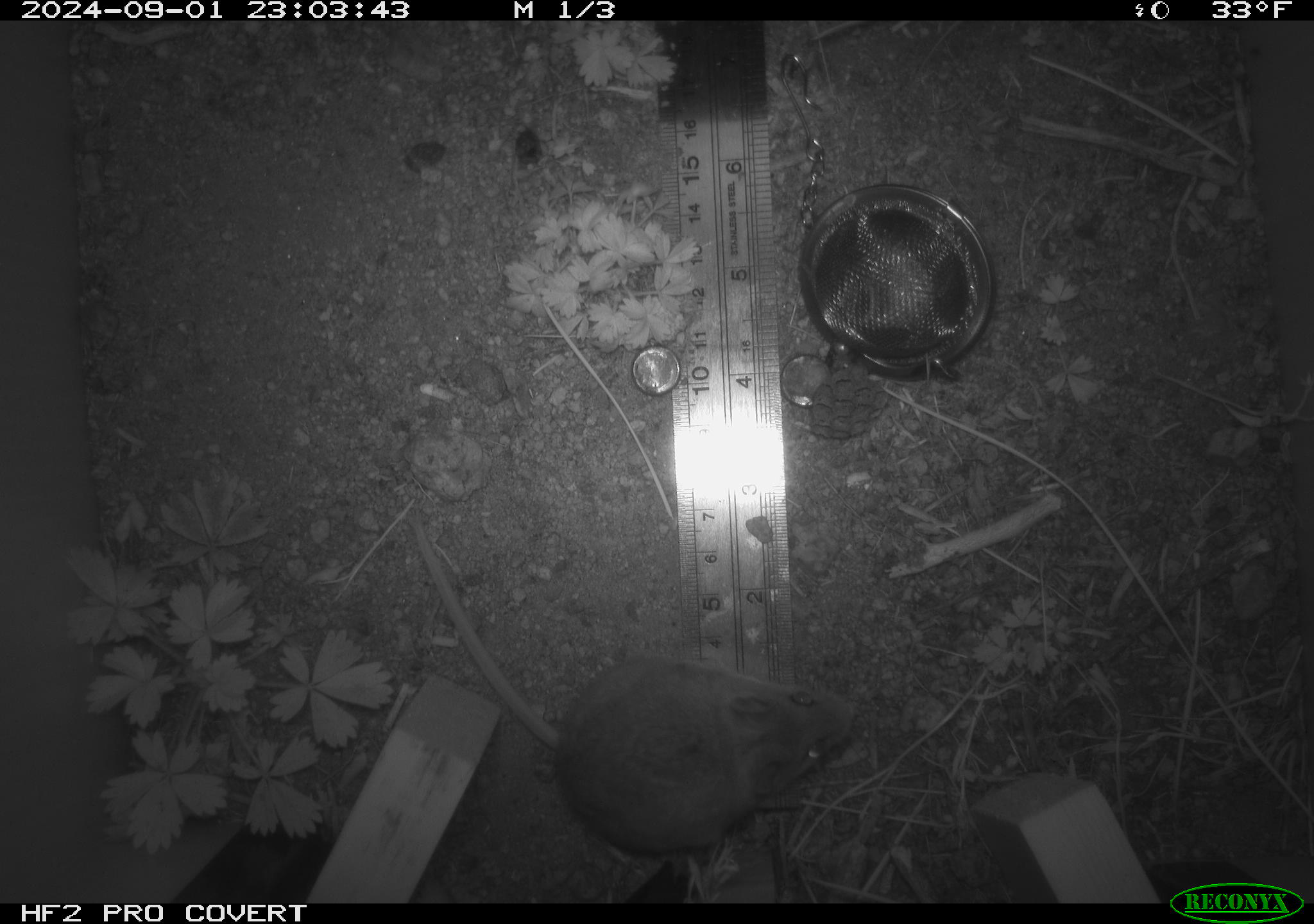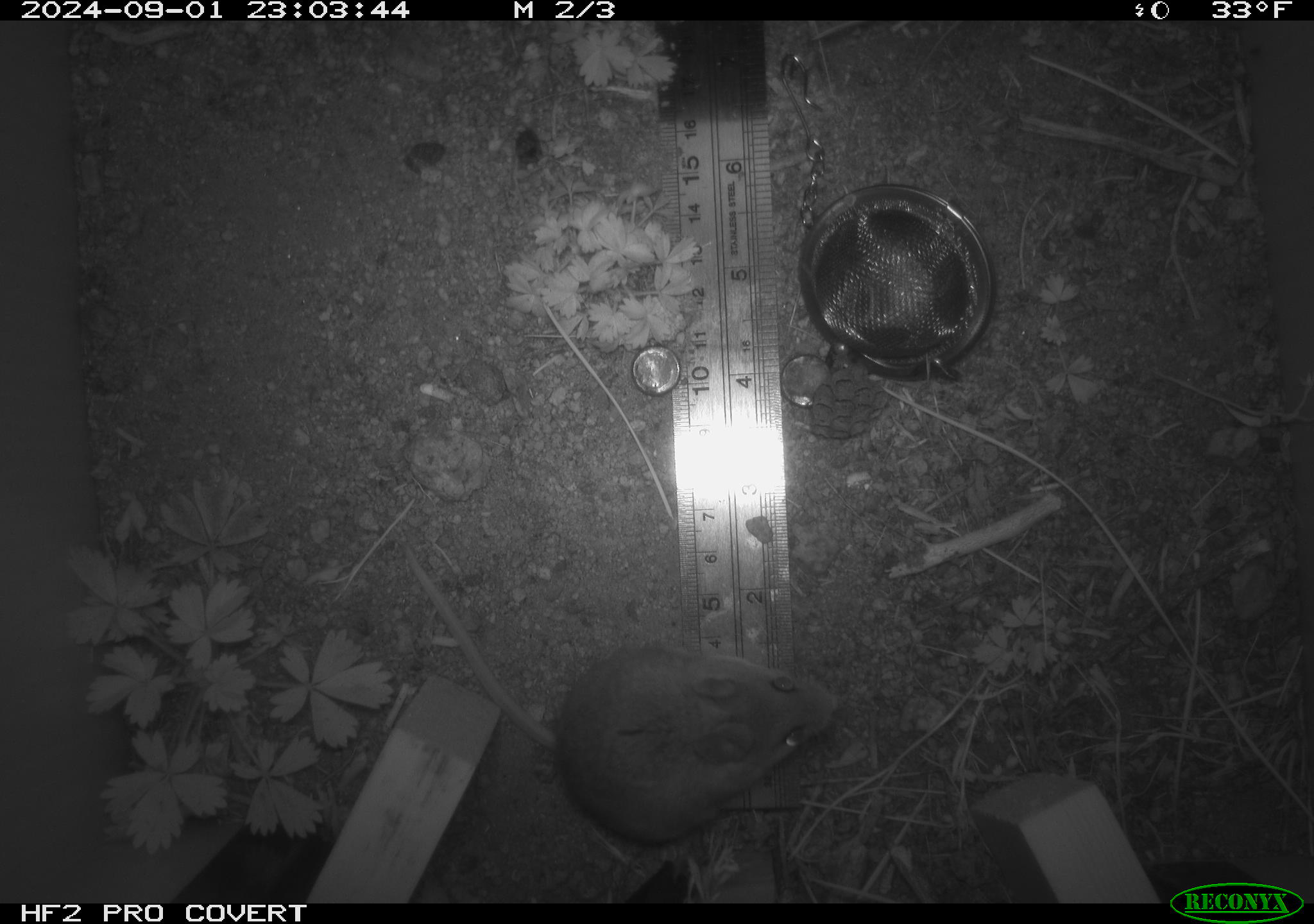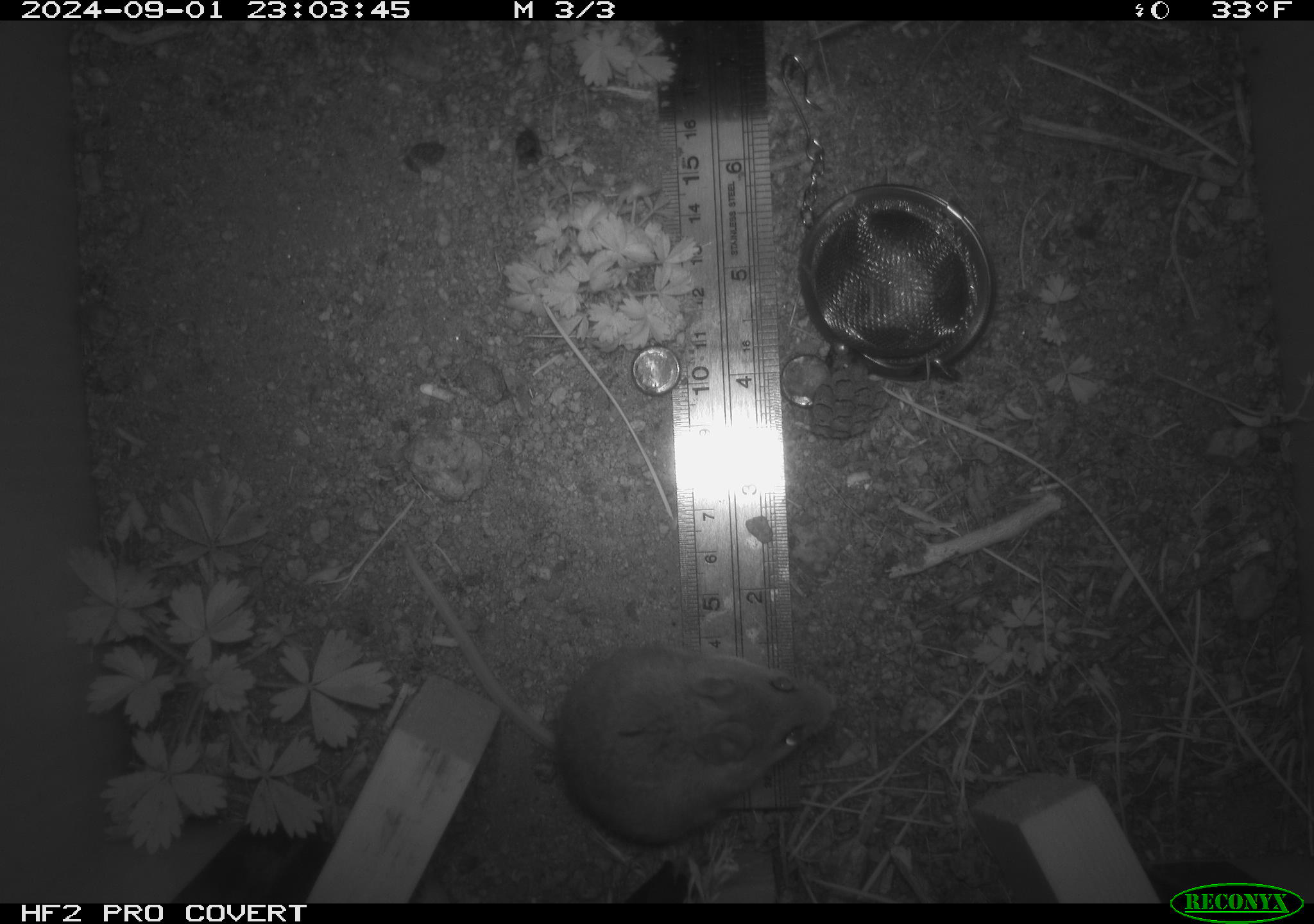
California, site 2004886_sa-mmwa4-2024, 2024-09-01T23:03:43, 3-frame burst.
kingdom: Animalia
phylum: Chordata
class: Mammalia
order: Rodentia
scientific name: Rodentia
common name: mouse species